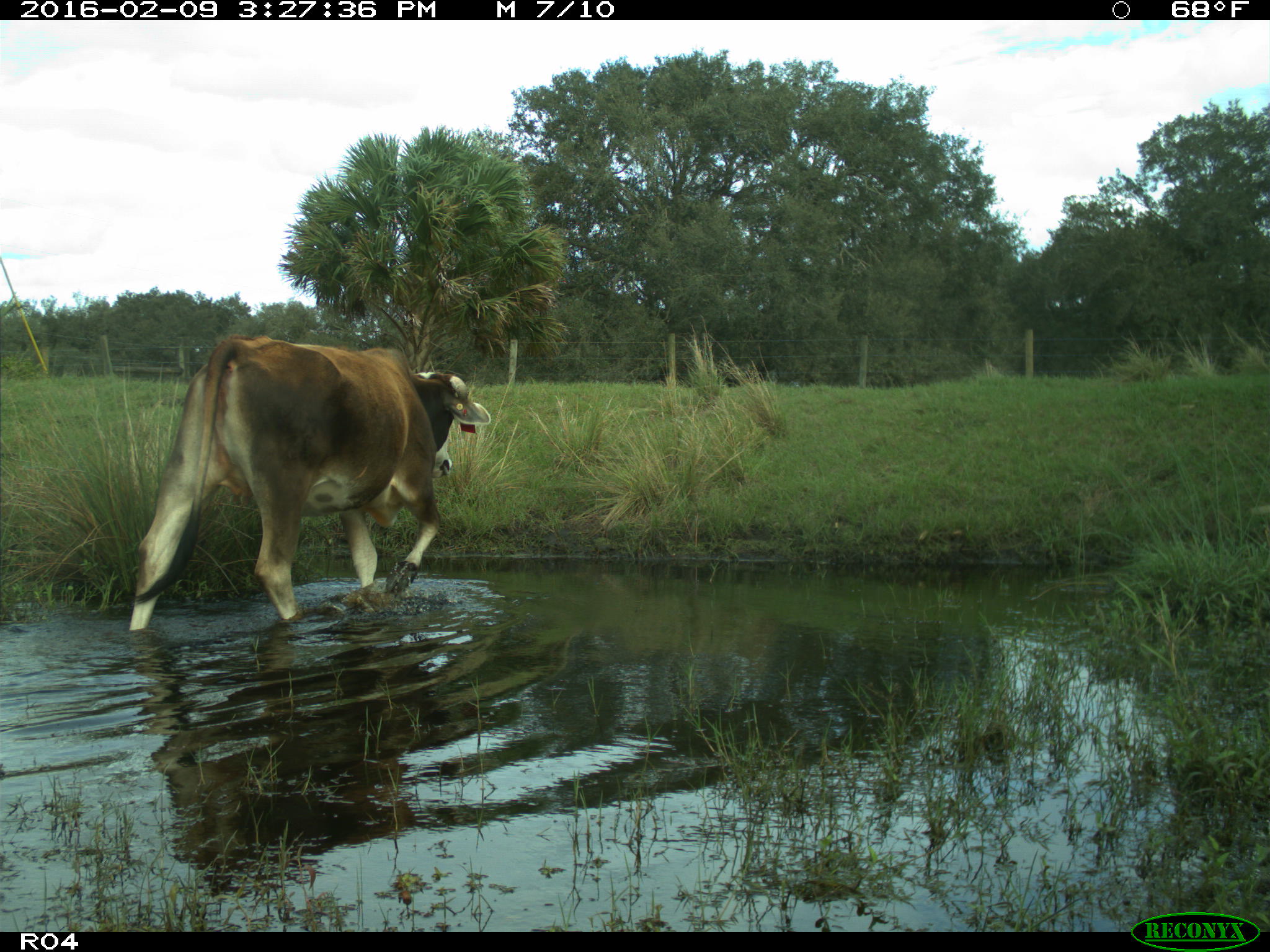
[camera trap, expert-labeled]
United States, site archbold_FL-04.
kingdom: Animalia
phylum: Chordata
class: Mammalia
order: Artiodactyla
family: Bovidae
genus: Bos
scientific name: Bos taurus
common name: domestic cow